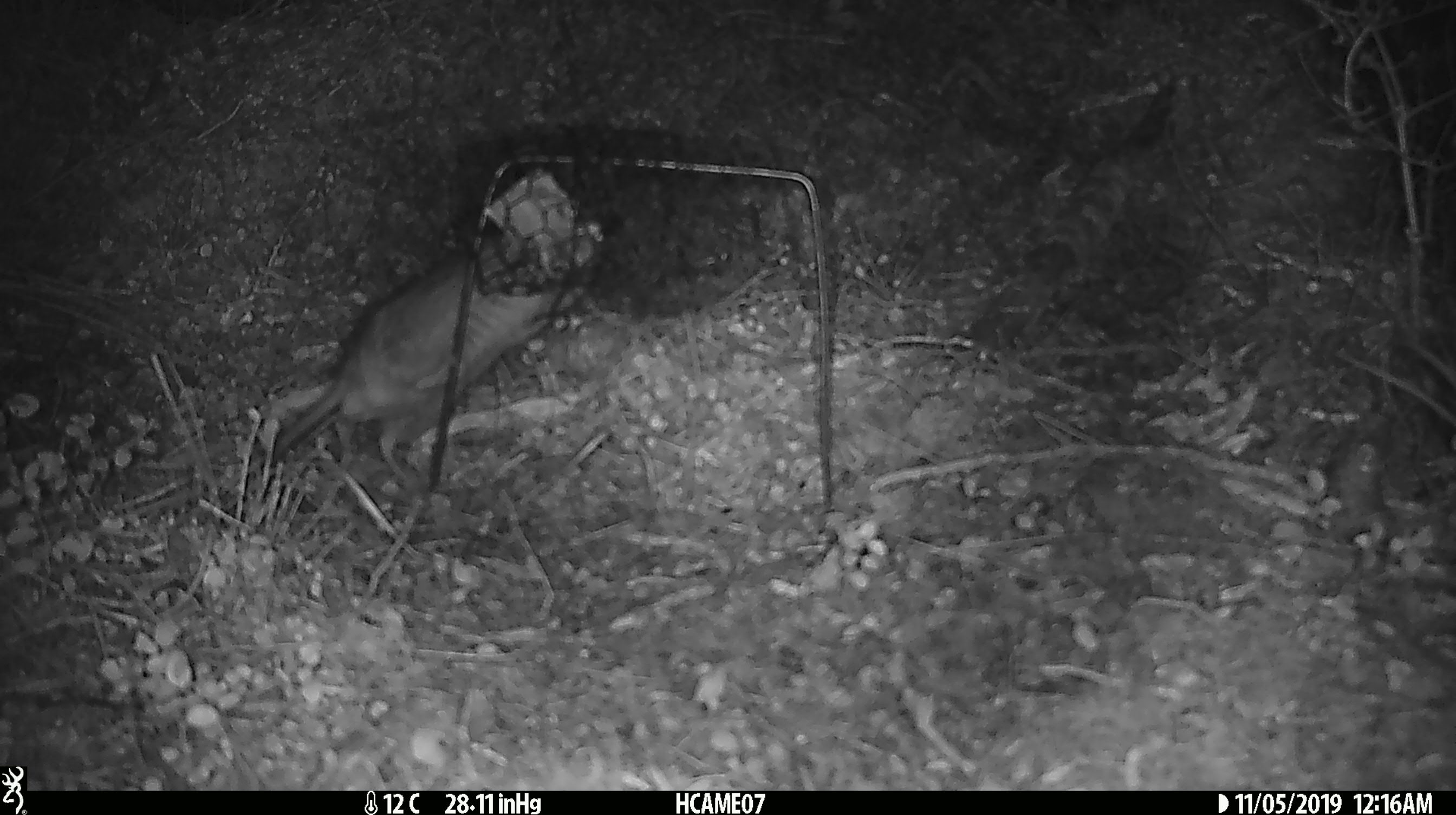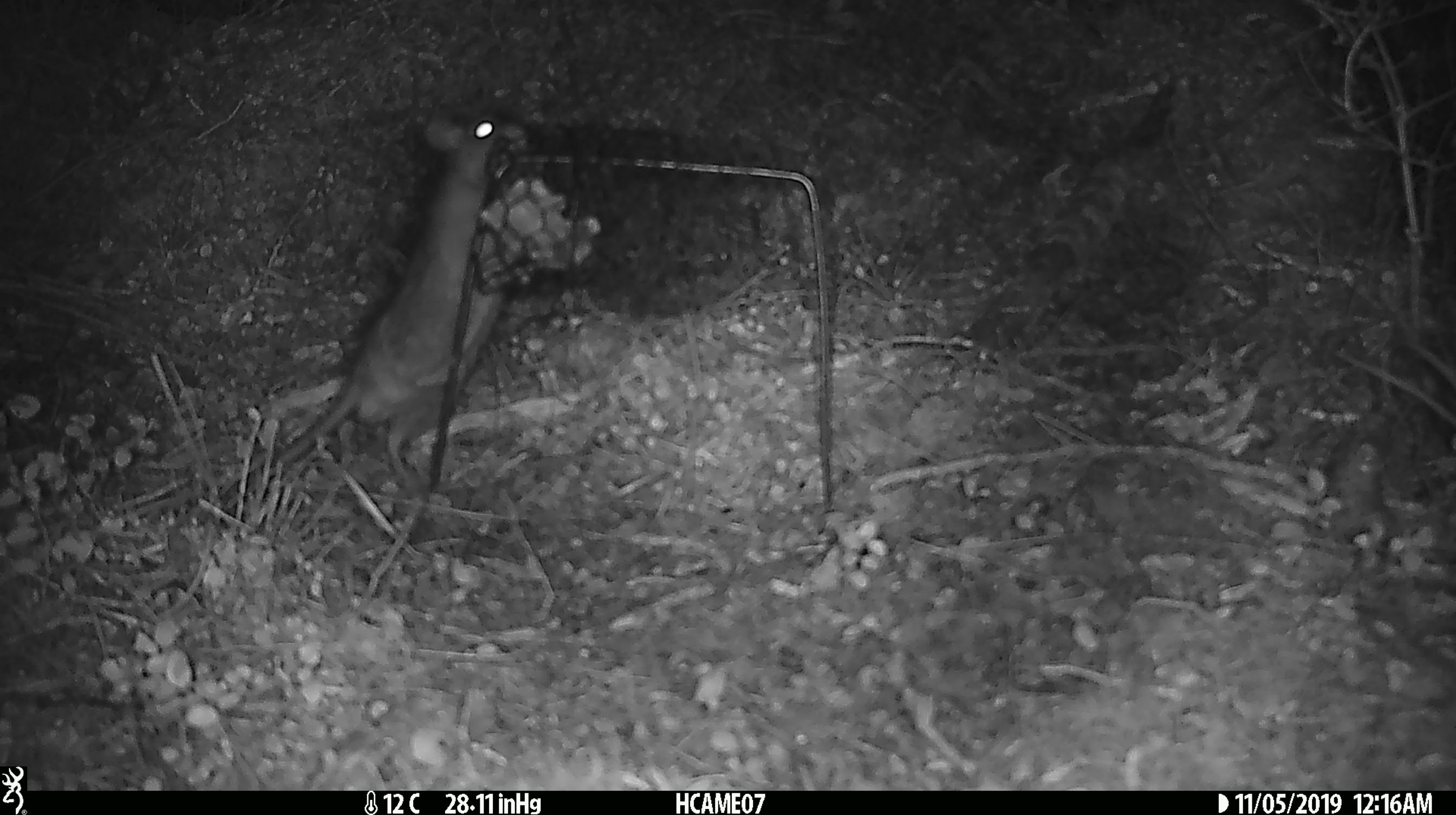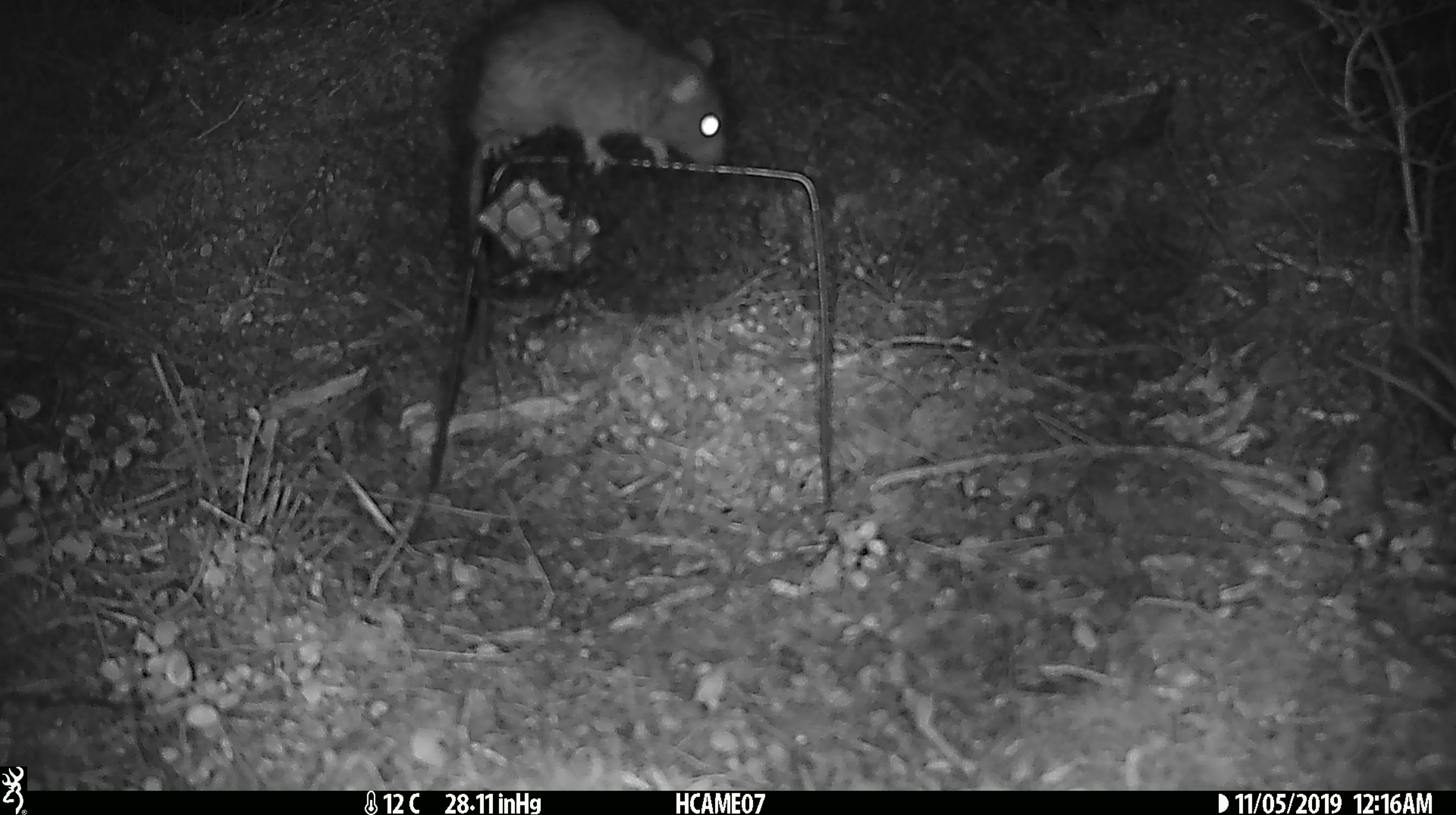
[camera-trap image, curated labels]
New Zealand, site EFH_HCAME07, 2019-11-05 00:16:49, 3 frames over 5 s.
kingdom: Animalia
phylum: Chordata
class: Mammalia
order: Rodentia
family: Muridae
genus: Rattus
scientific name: Rattus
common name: rat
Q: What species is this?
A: Rat (Rattus).